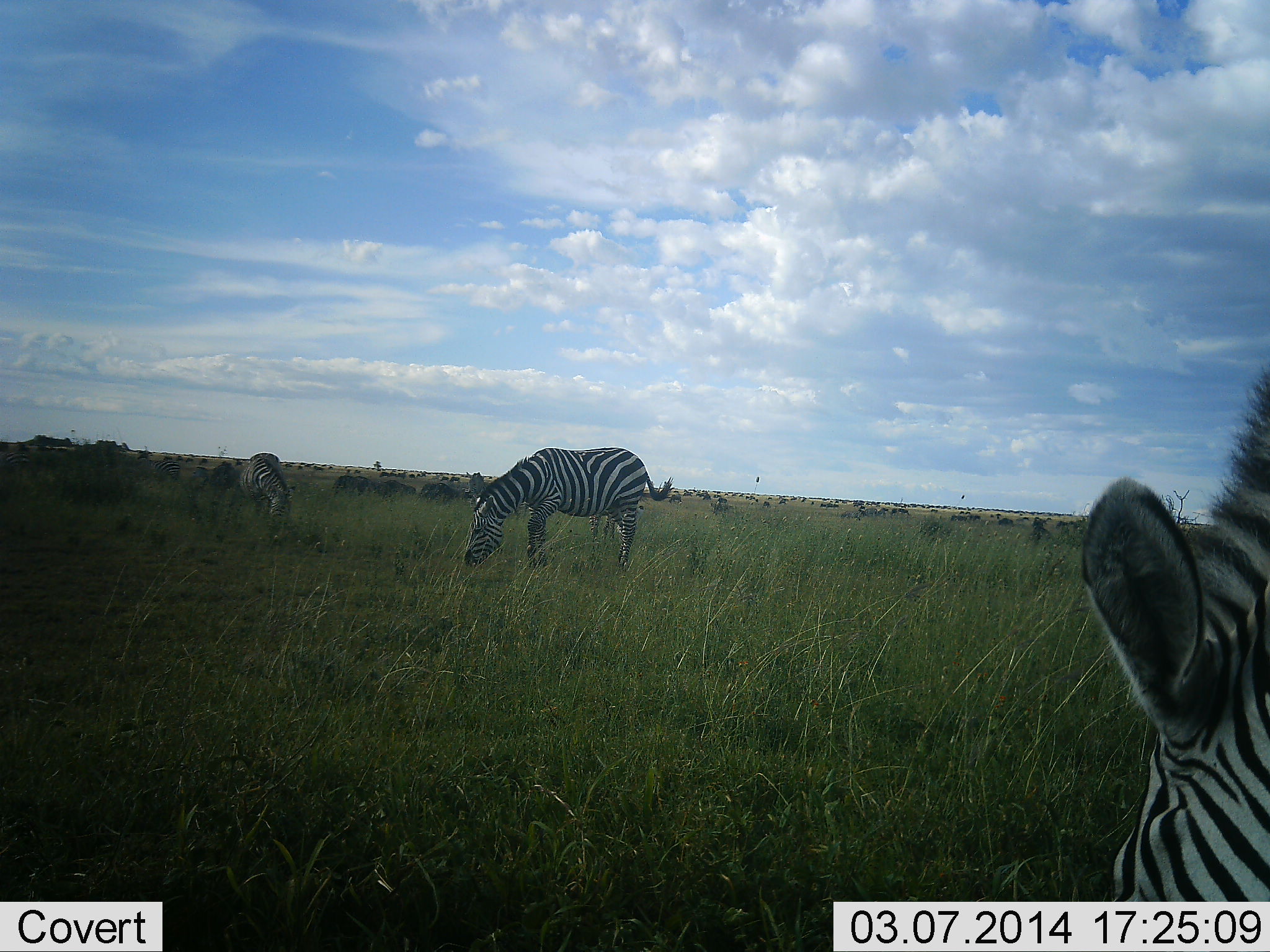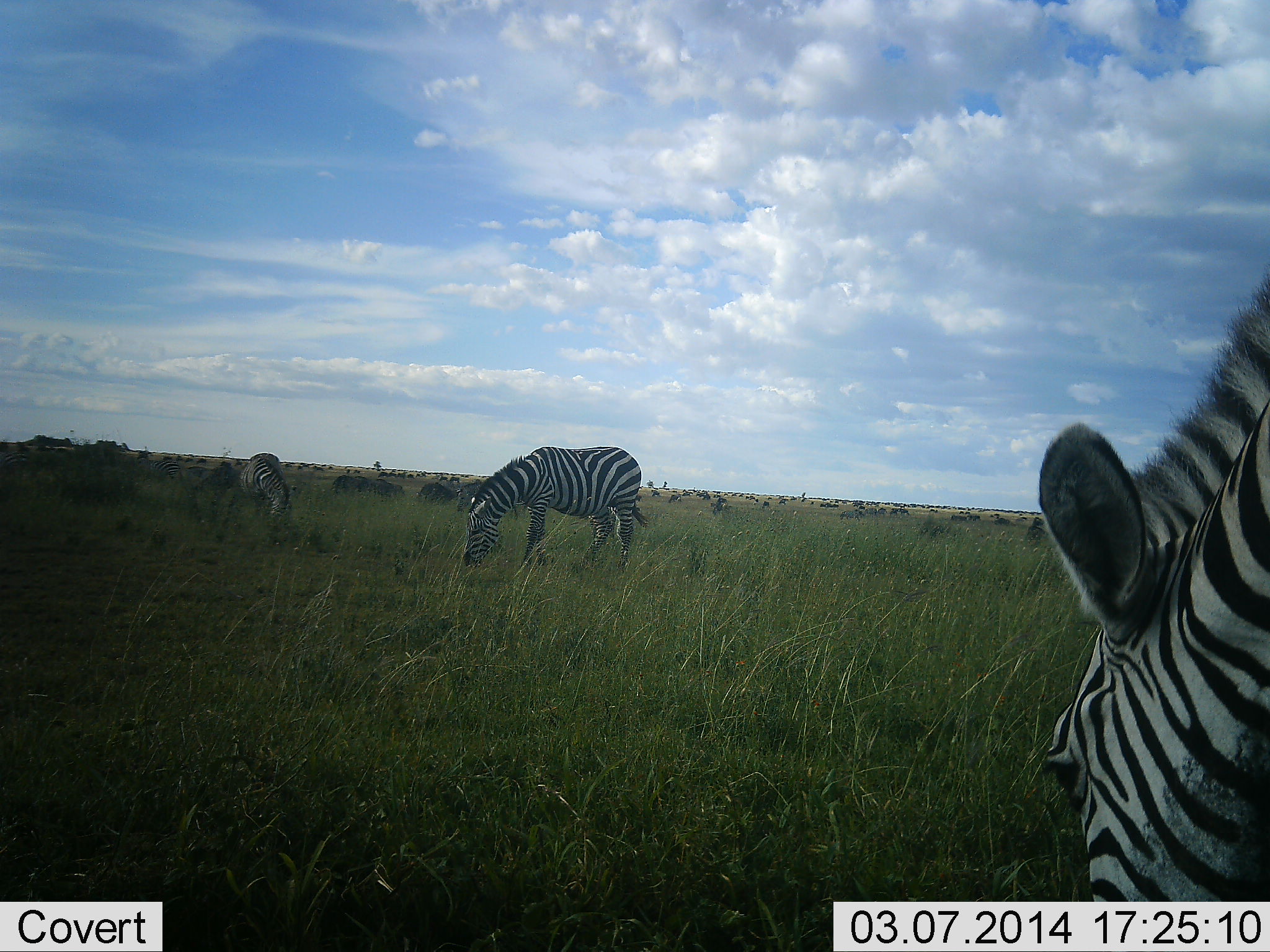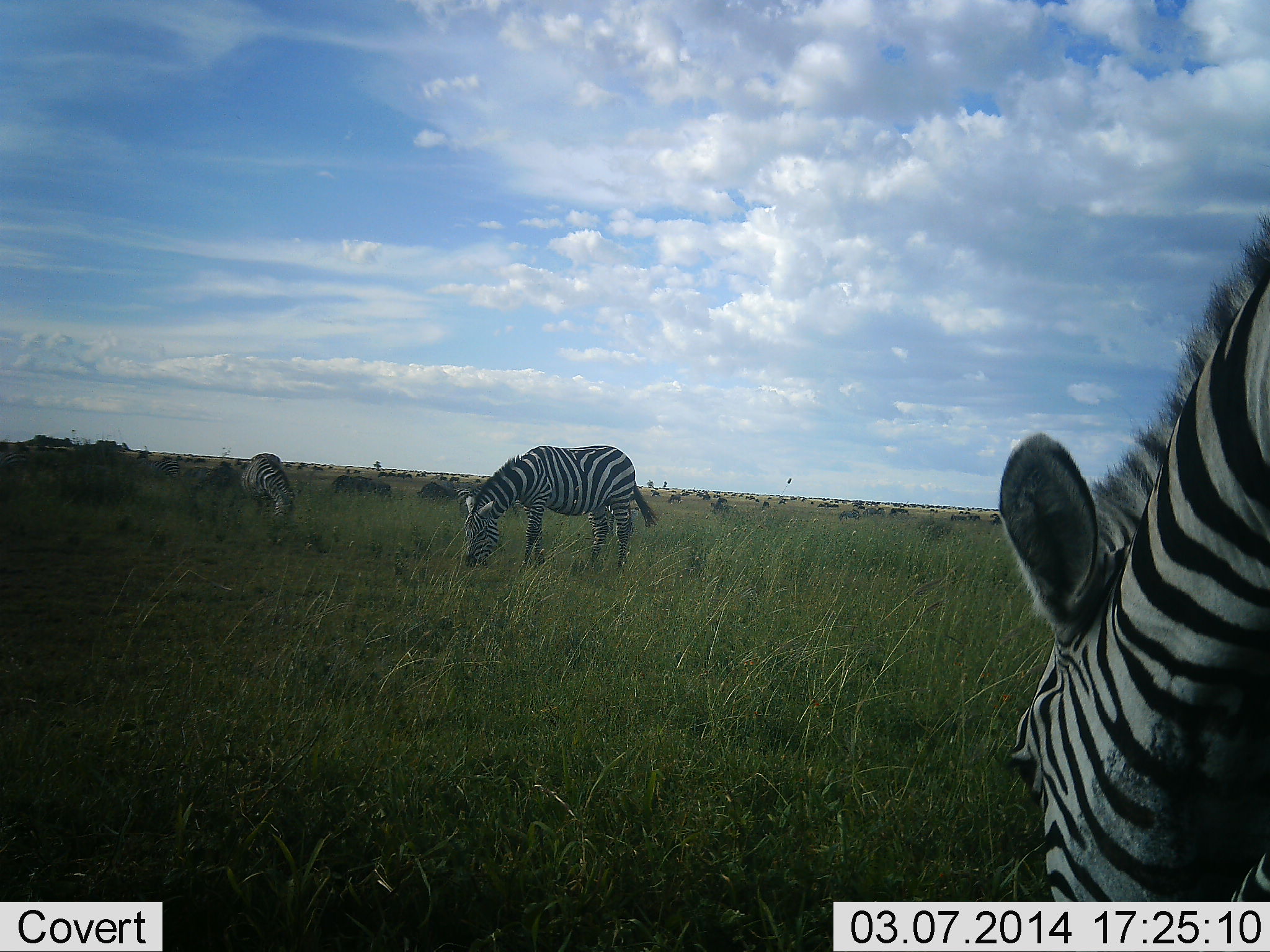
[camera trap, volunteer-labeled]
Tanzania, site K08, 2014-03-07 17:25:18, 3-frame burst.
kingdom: Animalia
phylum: Chordata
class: Mammalia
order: Perissodactyla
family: Equidae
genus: Equus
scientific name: Equus quagga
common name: plains zebra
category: zebra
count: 3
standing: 25%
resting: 0%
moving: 6%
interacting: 0%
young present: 0%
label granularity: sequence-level